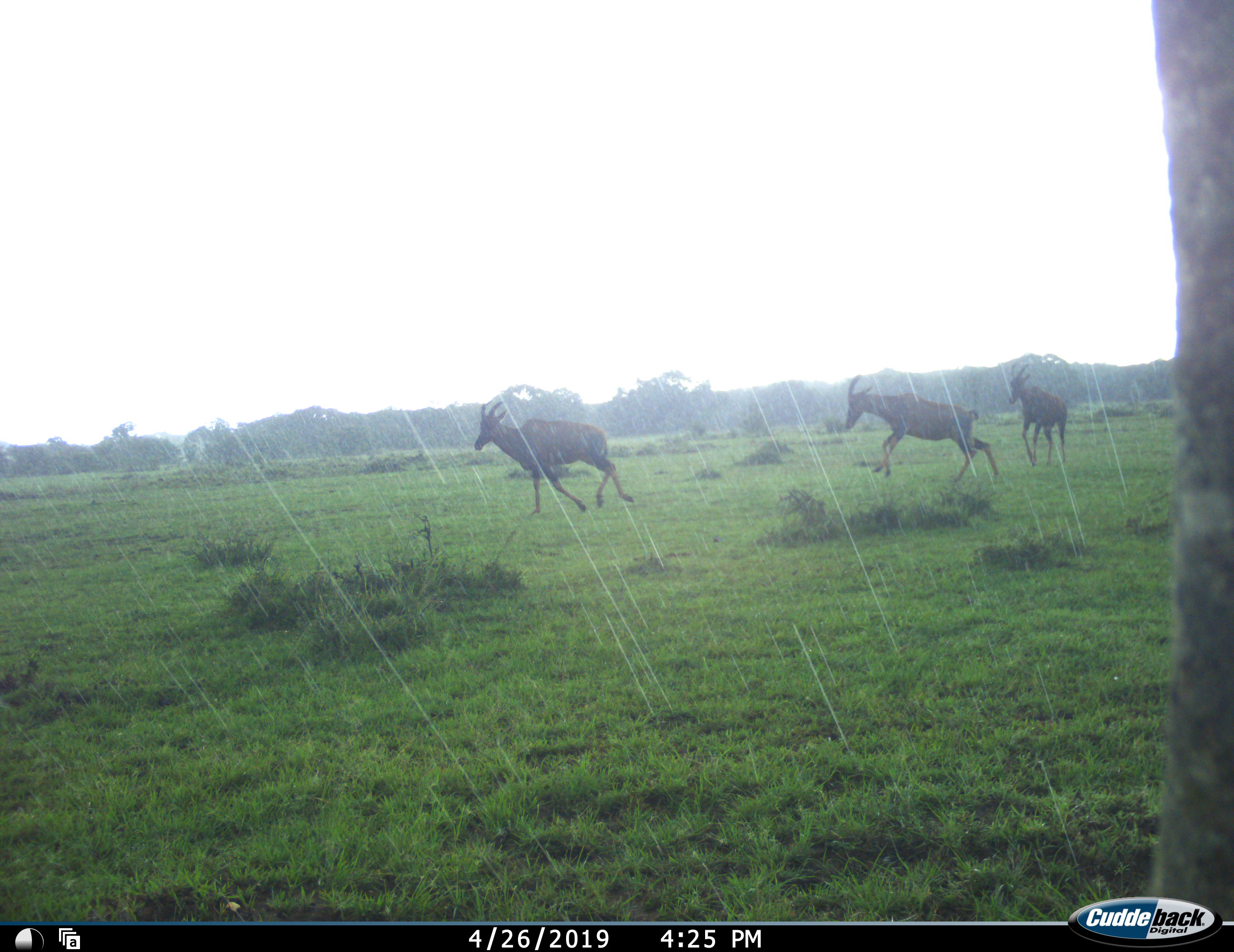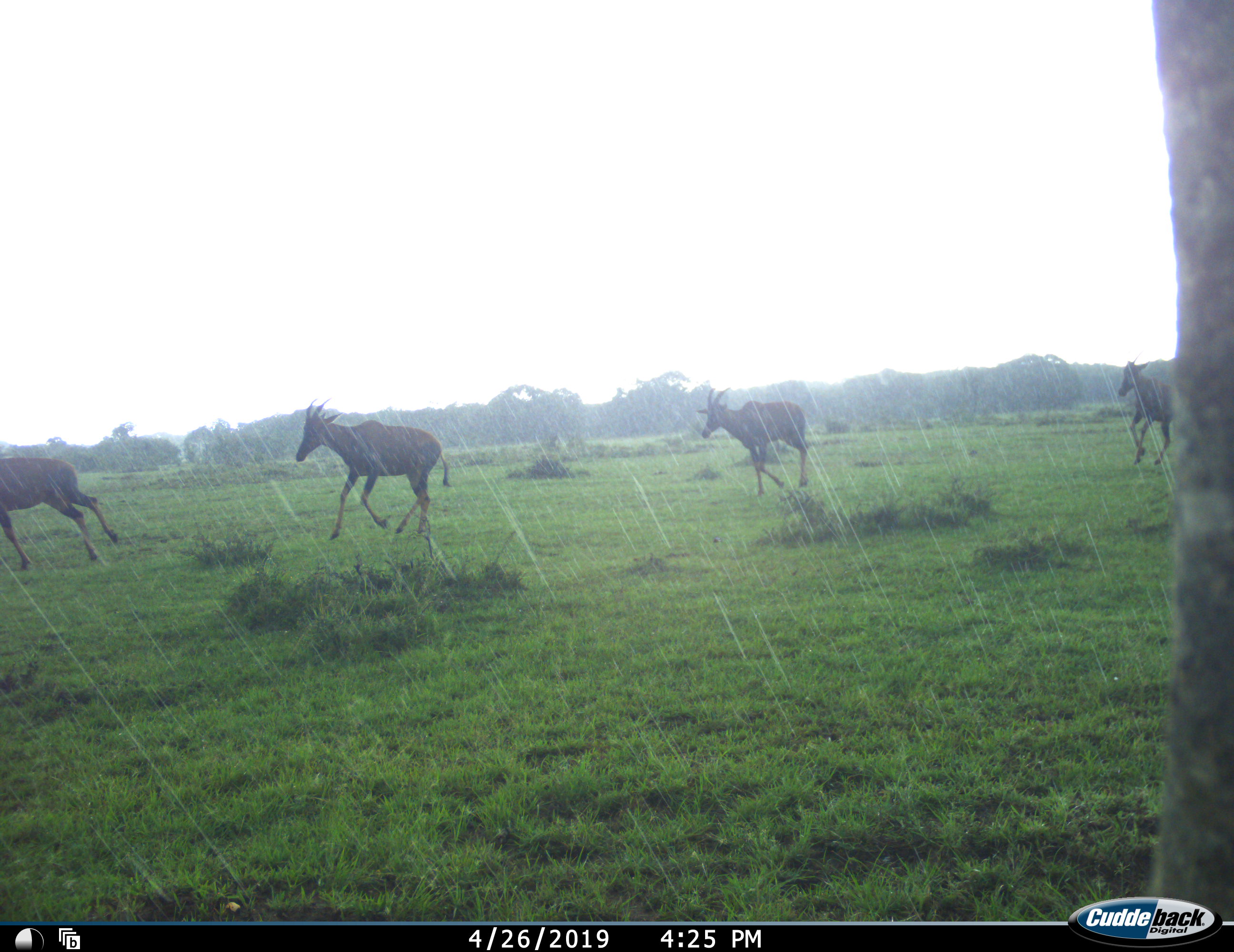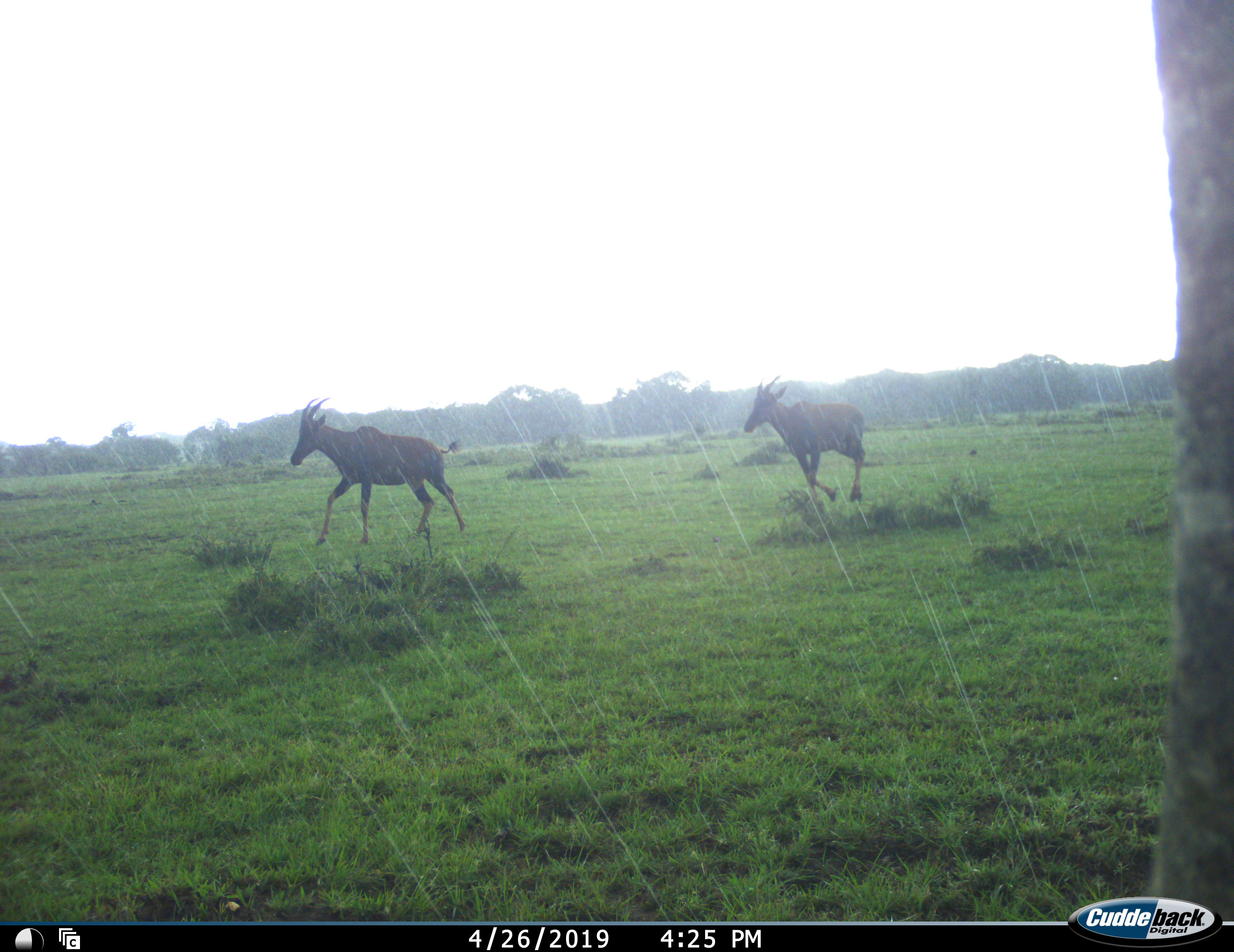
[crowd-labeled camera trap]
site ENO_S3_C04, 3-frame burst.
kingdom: Animalia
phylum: Chordata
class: Mammalia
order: Artiodactyla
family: Bovidae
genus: Damaliscus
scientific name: Damaliscus lunatus jimela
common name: topi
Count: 4.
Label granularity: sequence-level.